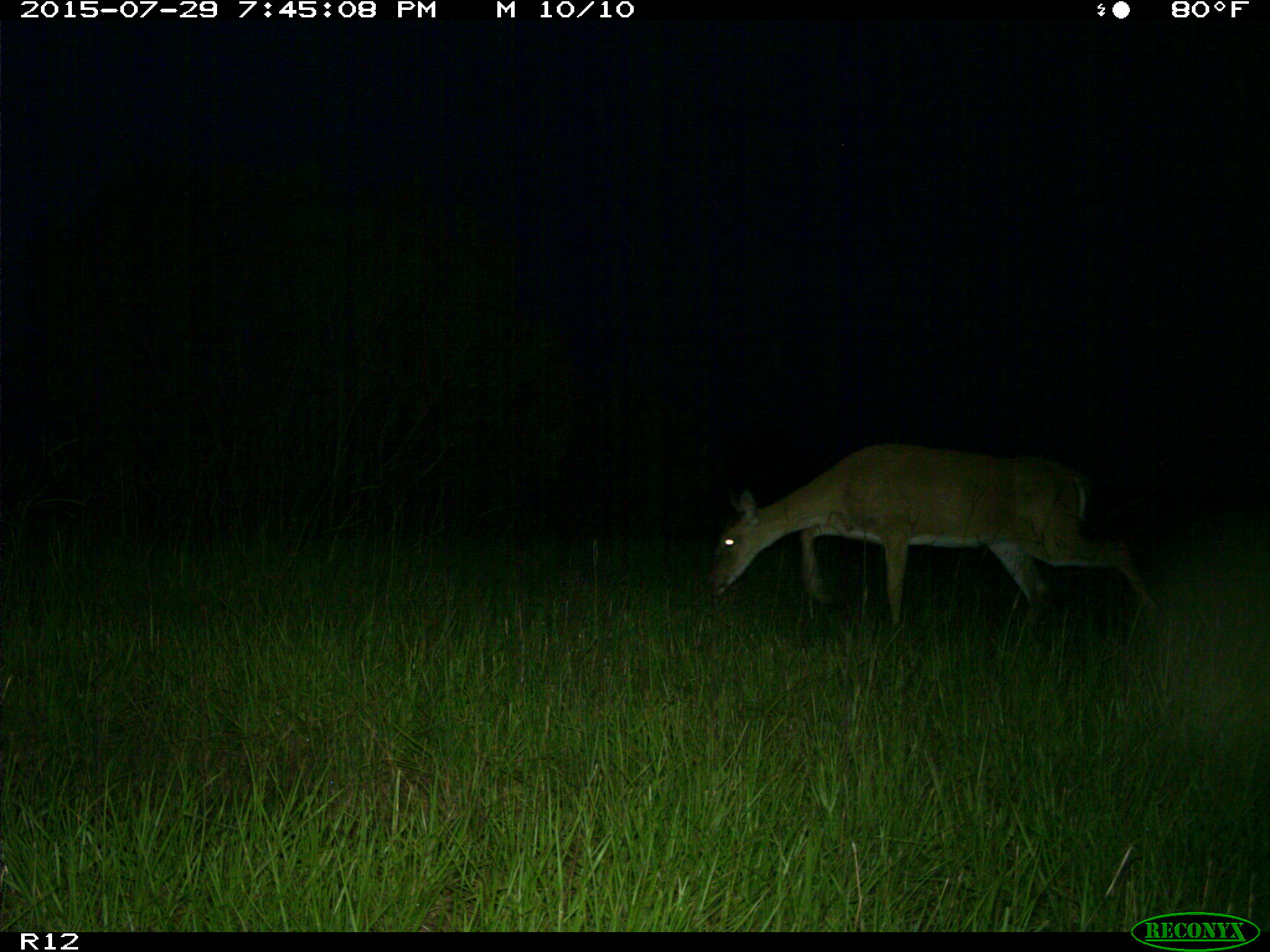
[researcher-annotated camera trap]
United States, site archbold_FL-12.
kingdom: Animalia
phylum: Chordata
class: Mammalia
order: Artiodactyla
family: Cervidae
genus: Odocoileus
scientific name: Odocoileus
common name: deer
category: unidentified deer